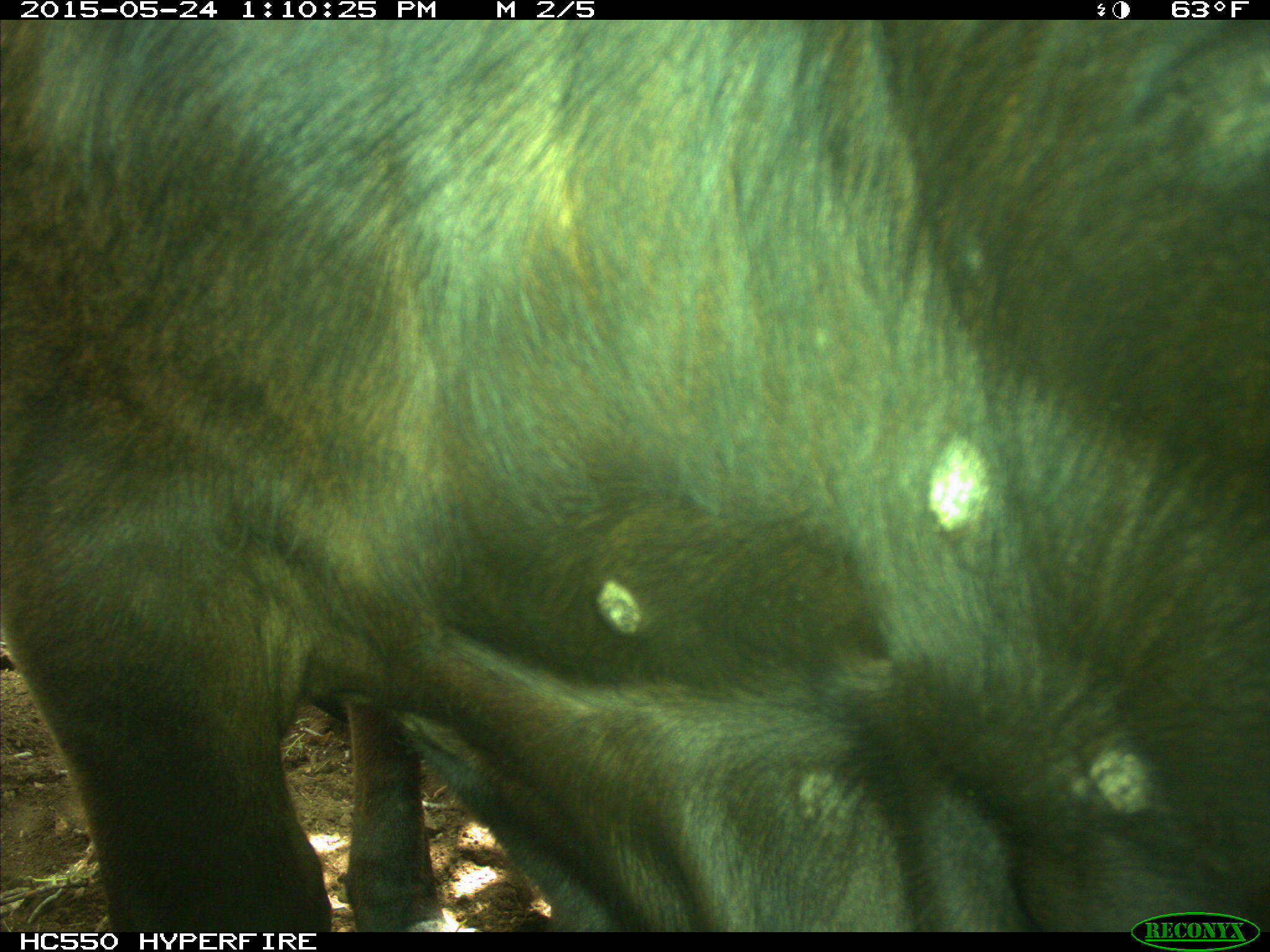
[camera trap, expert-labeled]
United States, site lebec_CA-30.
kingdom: Animalia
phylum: Chordata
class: Mammalia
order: Artiodactyla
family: Bovidae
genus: Bos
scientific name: Bos taurus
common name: domestic cow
Bos taurus (domestic cow).